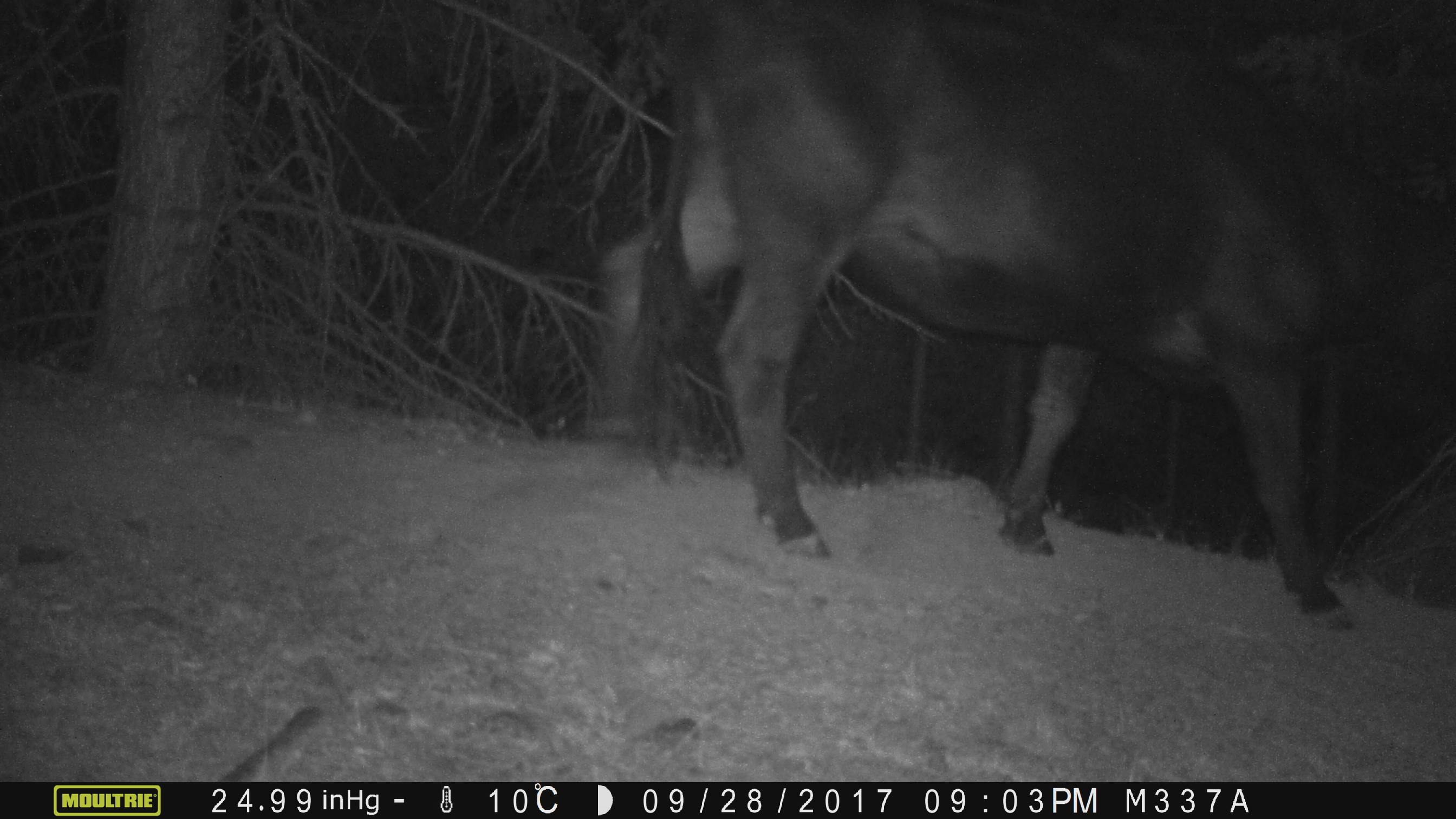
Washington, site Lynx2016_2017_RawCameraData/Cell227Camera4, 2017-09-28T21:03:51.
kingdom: Animalia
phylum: Chordata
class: Mammalia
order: Artiodactyla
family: Bovidae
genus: Bos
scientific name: Bos taurus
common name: domestic cattle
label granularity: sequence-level